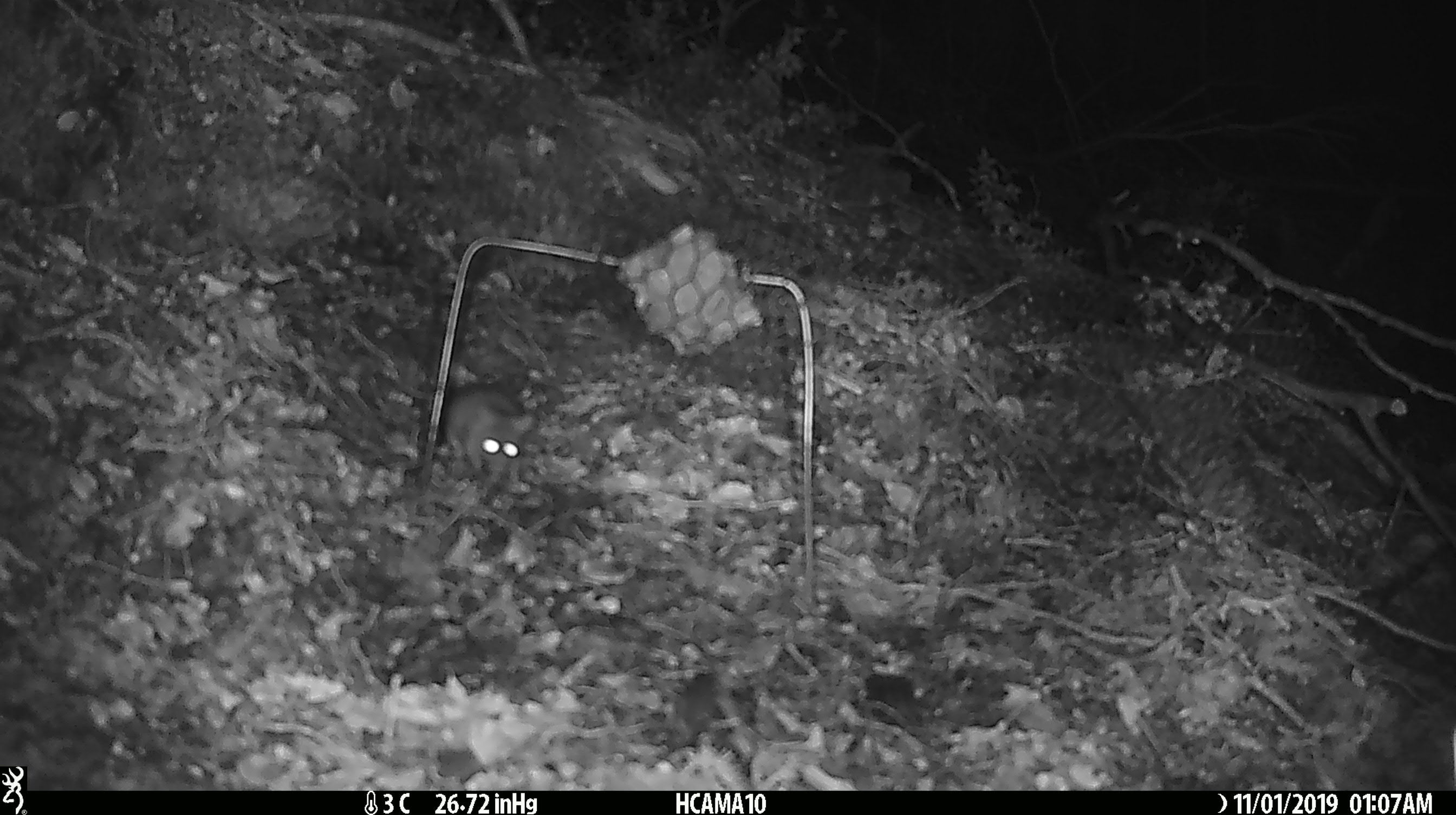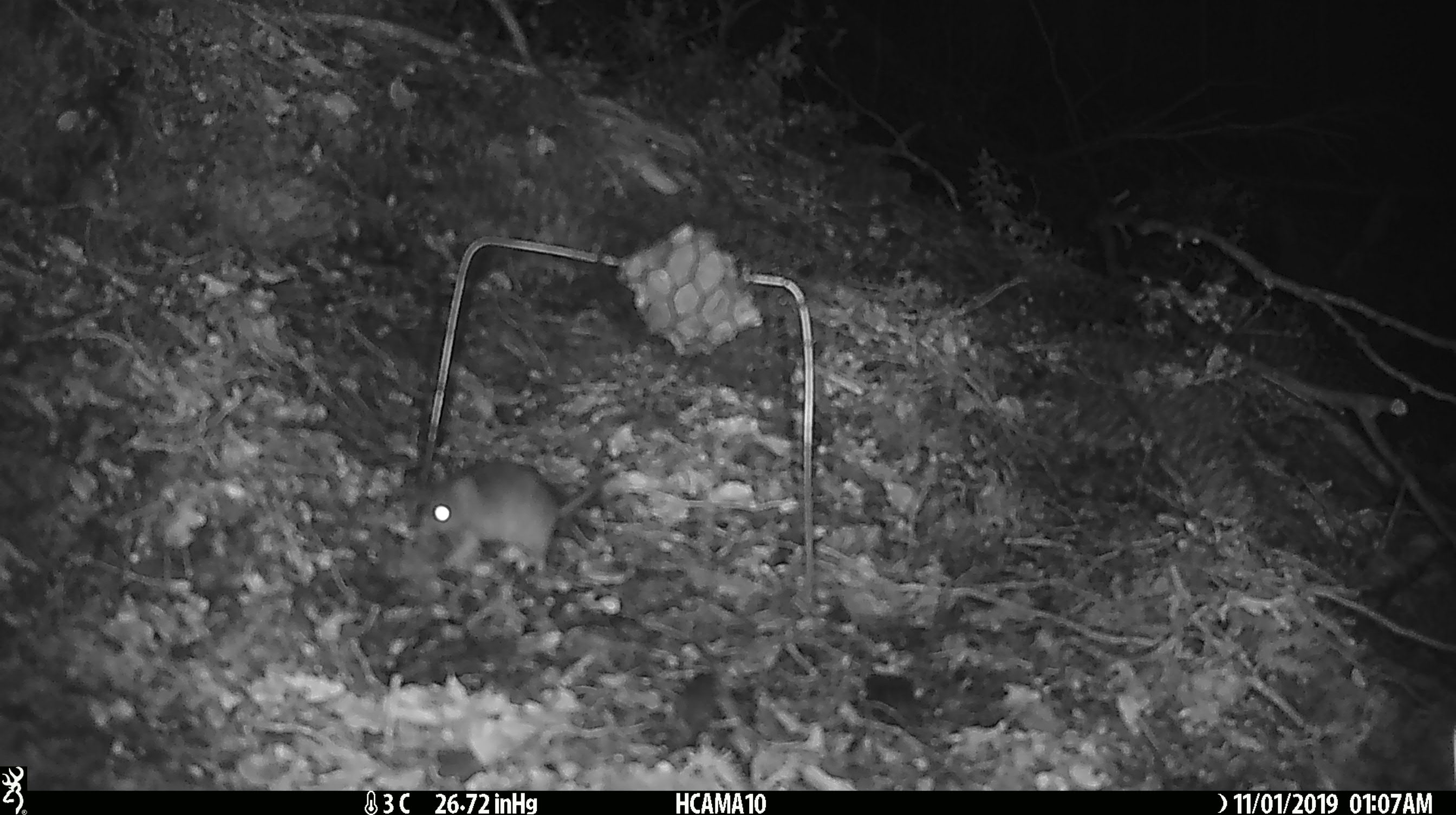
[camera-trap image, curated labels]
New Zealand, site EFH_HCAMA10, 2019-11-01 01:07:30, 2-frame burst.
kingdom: Animalia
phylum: Chordata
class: Mammalia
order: Rodentia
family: Muridae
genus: Mus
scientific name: Mus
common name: mouse